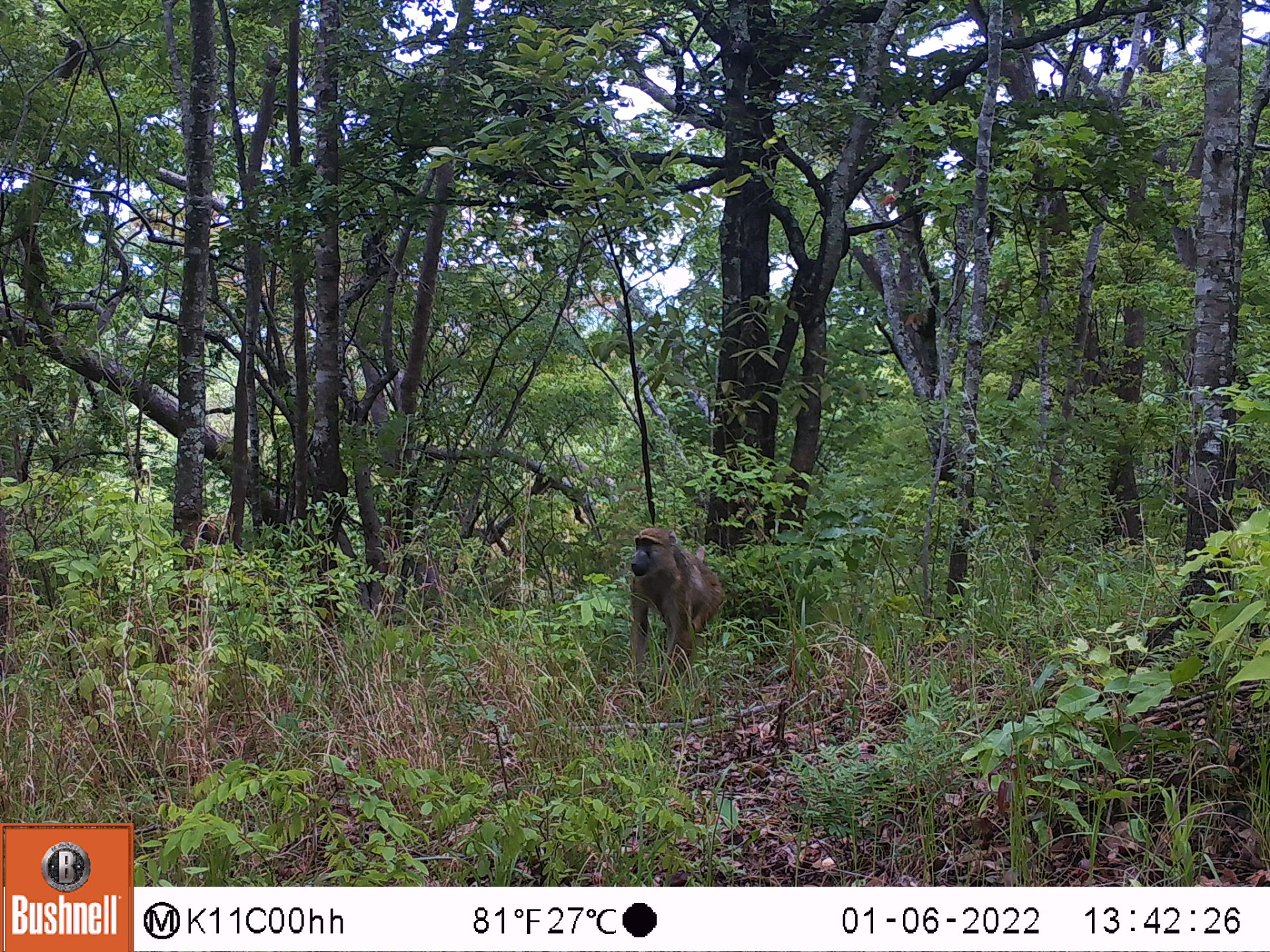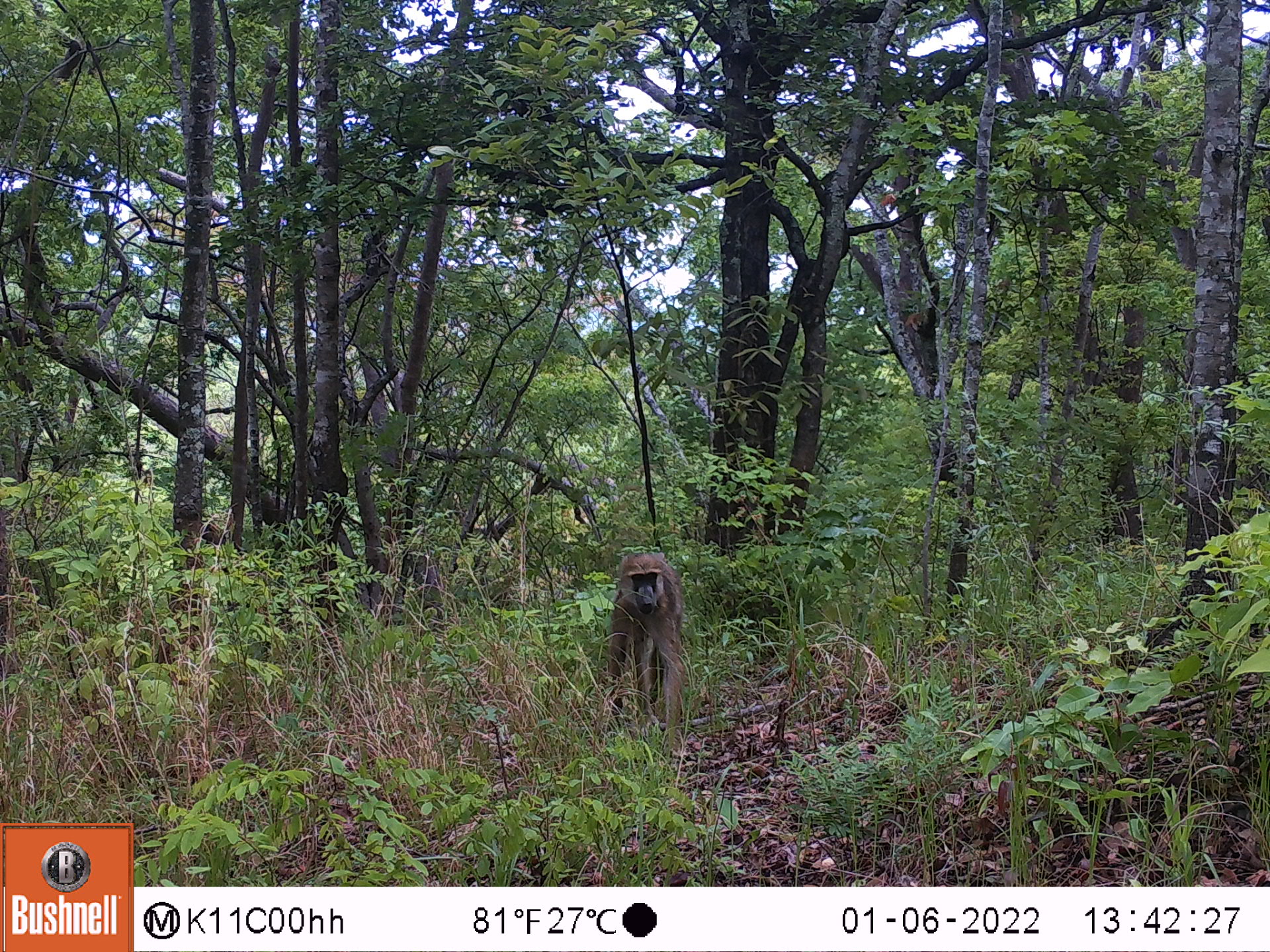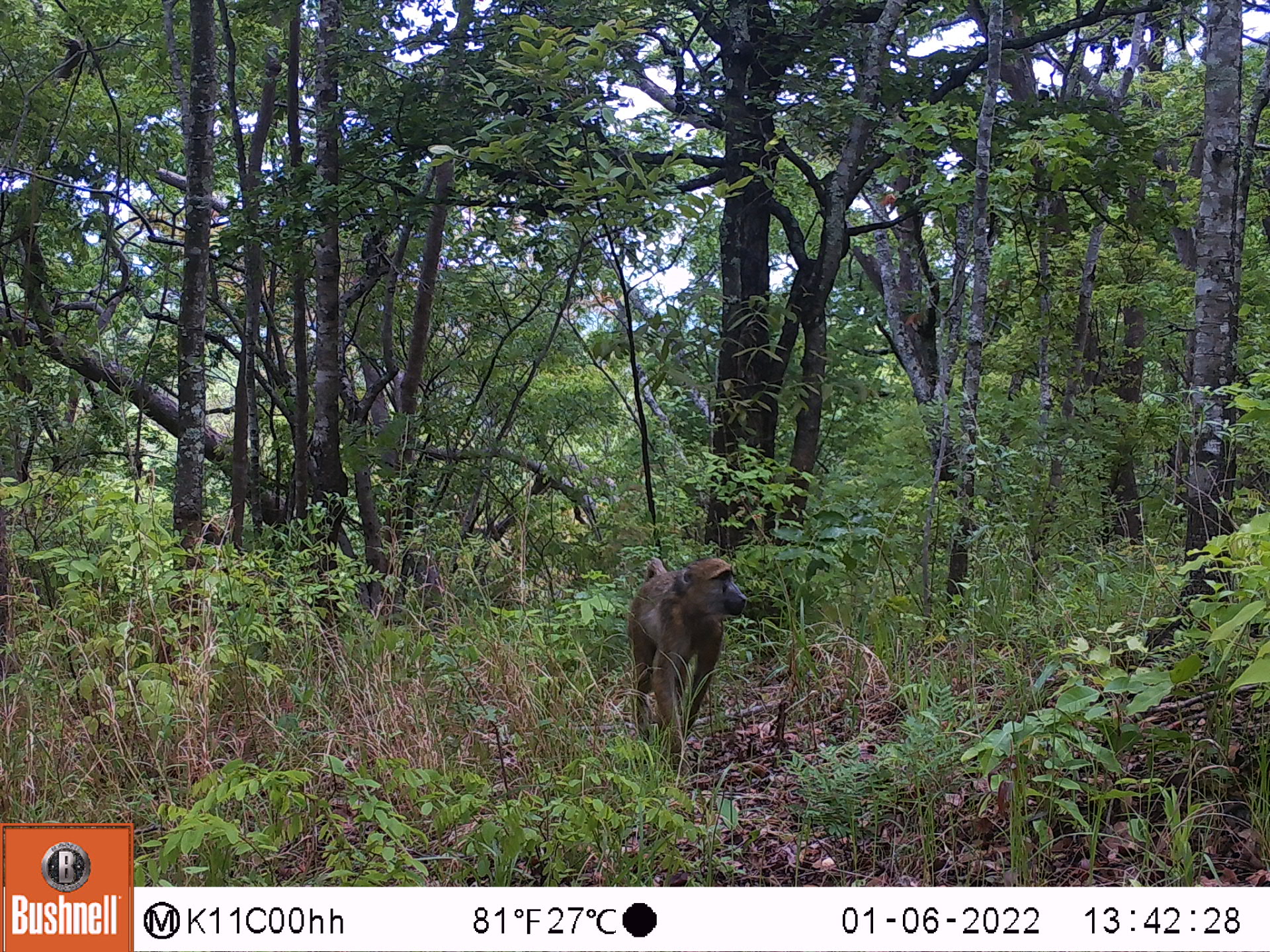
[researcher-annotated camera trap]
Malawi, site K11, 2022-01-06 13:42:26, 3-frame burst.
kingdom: Animalia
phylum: Chordata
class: Mammalia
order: Primates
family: Cercopithecidae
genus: Papio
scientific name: Papio cynocephalus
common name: yellow baboon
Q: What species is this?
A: Yellow baboon (Papio cynocephalus).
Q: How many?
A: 1.